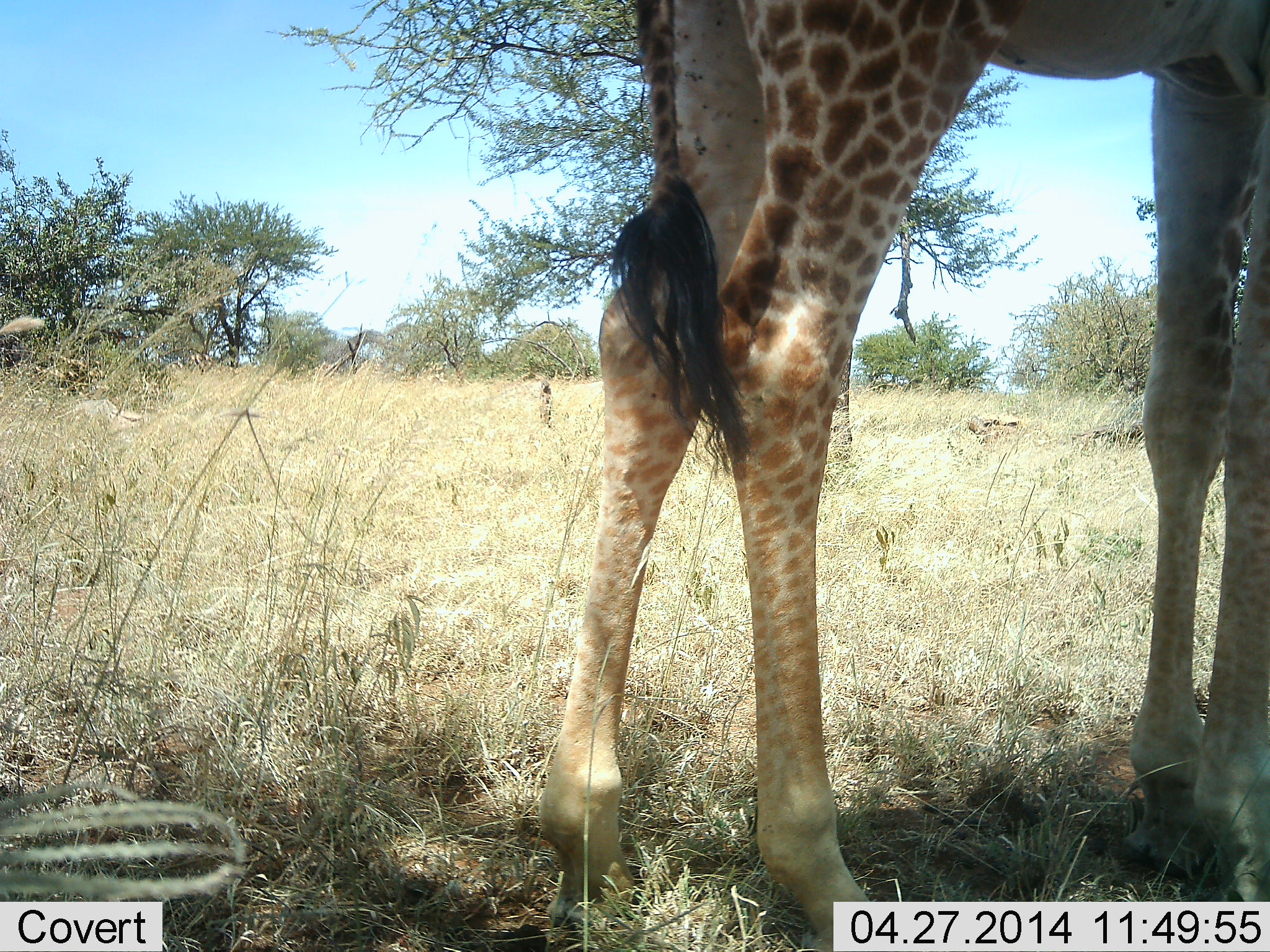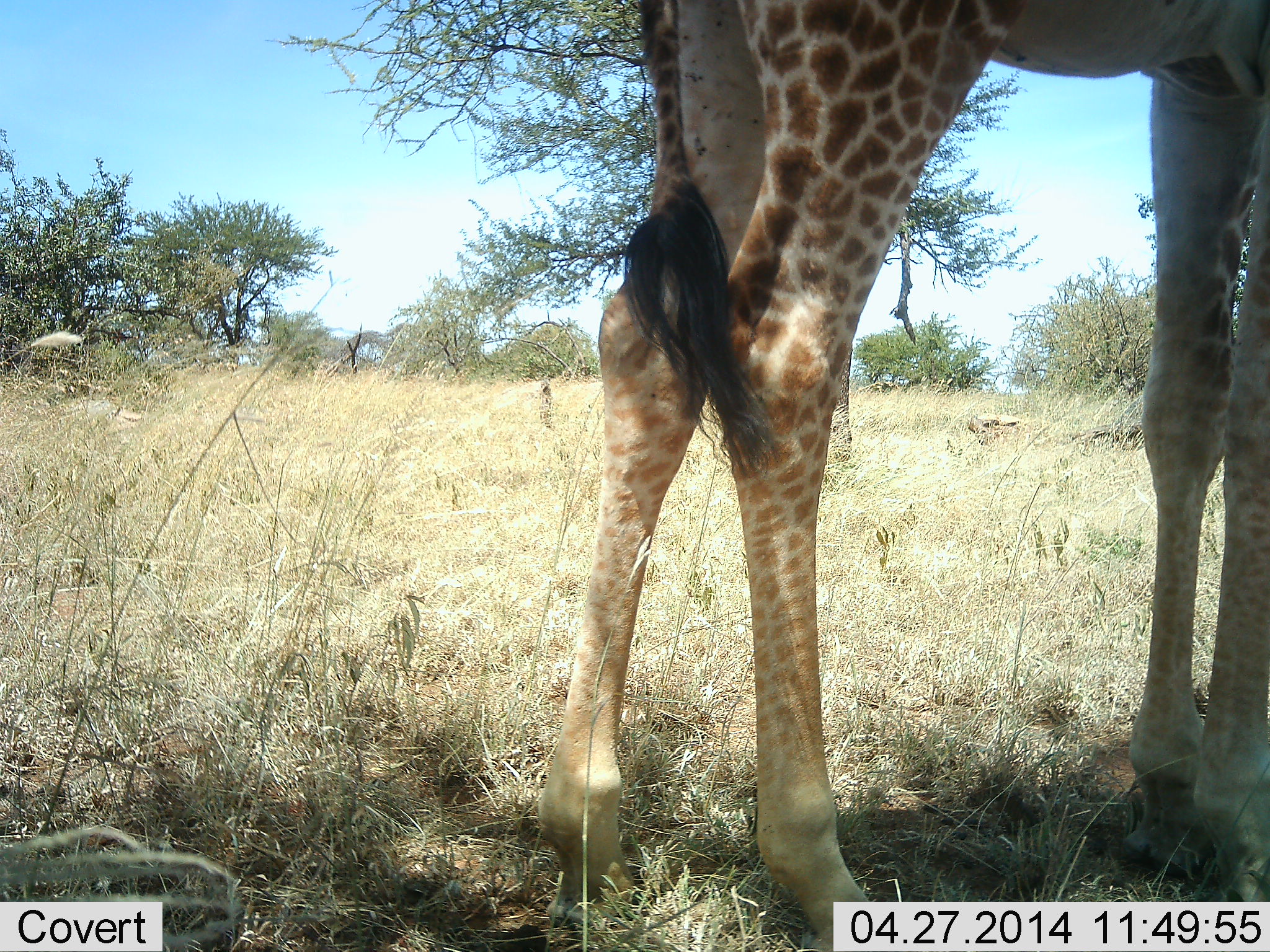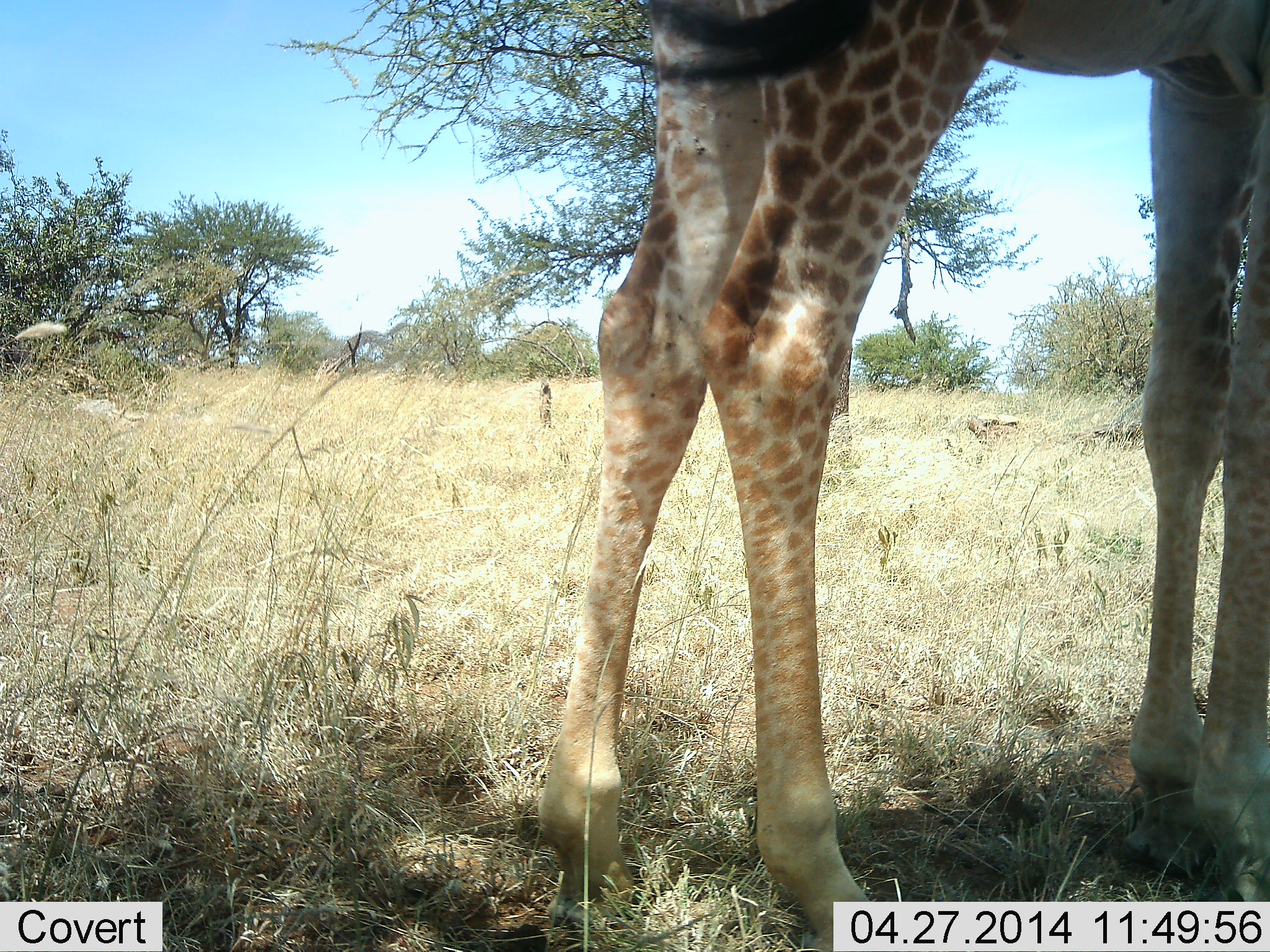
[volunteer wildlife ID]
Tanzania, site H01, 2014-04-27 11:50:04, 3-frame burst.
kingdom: Animalia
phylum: Chordata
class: Mammalia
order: Artiodactyla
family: Giraffidae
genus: Giraffa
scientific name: Giraffa camelopardalis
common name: giraffe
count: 1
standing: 100%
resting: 0%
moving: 0%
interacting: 0%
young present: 0%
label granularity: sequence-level